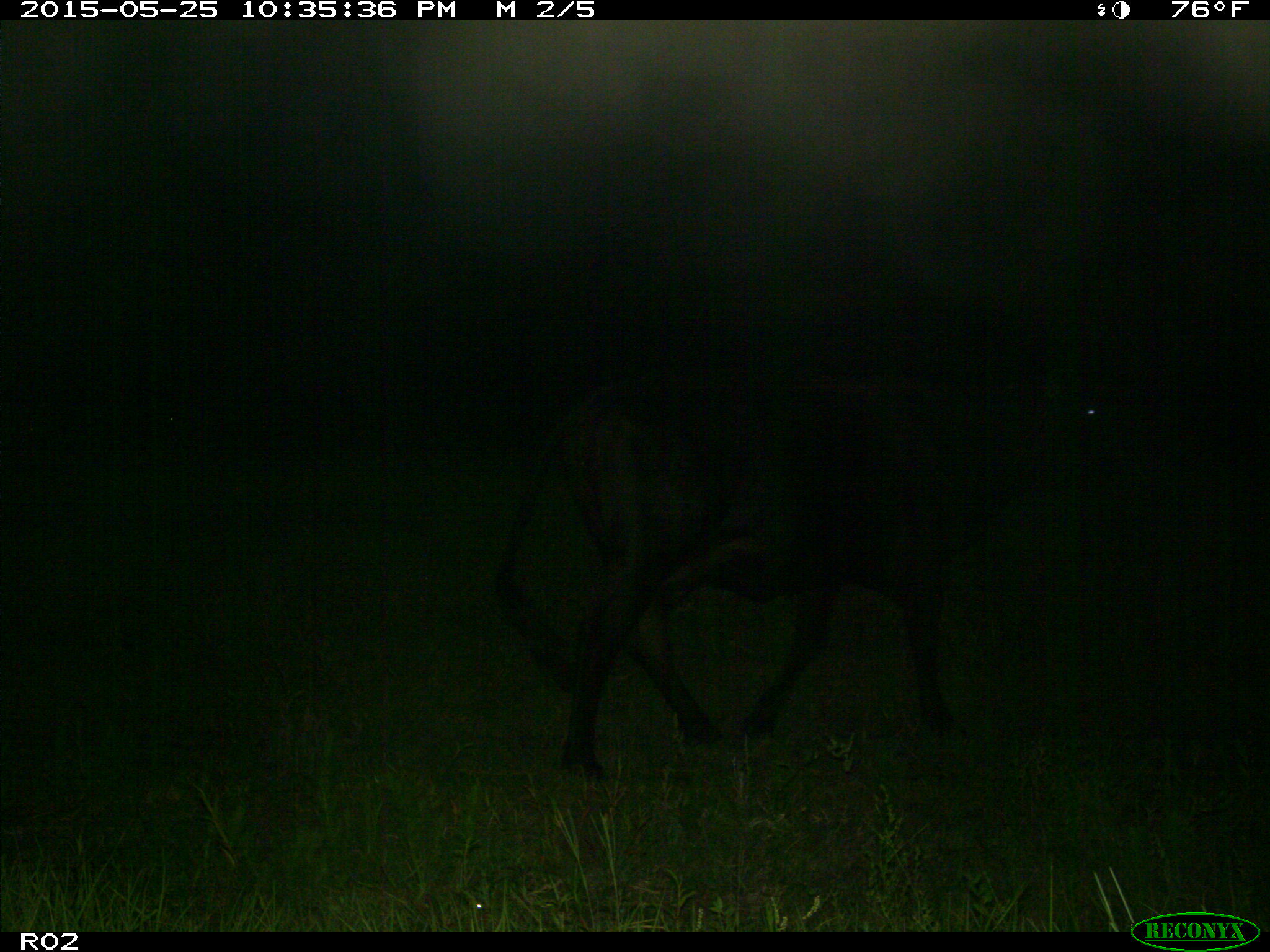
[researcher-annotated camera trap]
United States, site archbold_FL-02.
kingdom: Animalia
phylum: Chordata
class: Mammalia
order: Artiodactyla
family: Bovidae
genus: Bos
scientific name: Bos taurus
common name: domestic cow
Bos taurus (domestic cow).